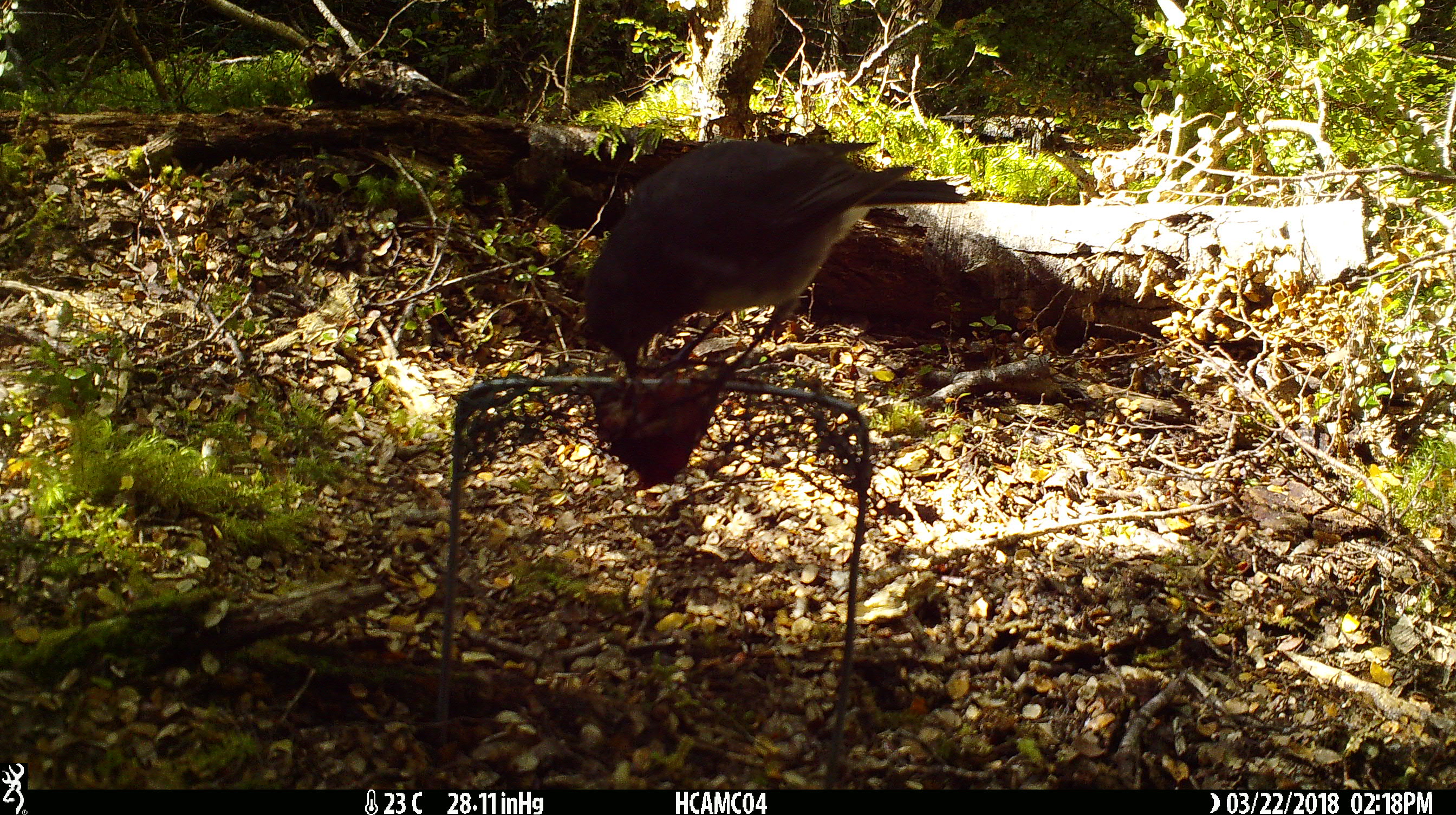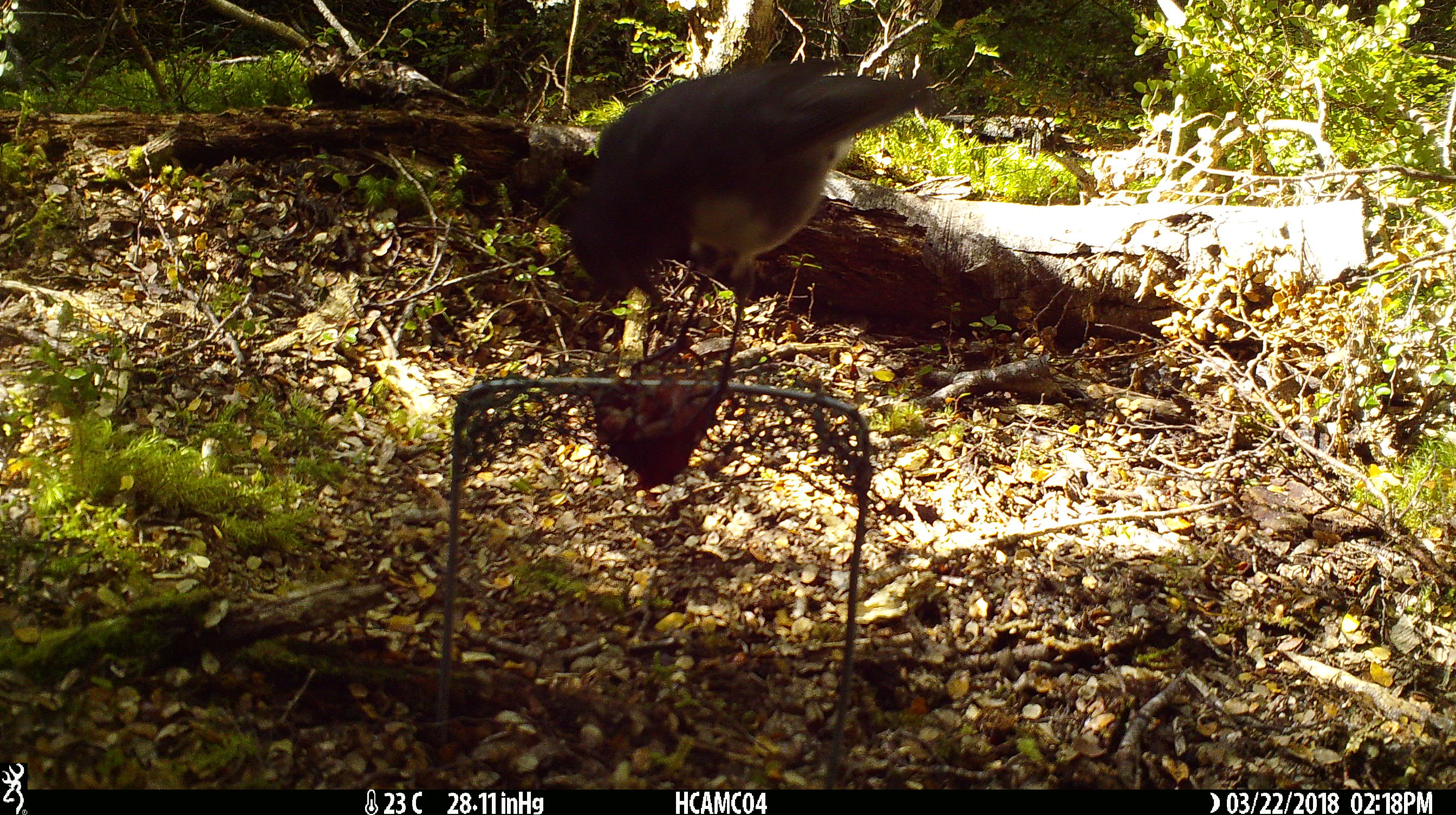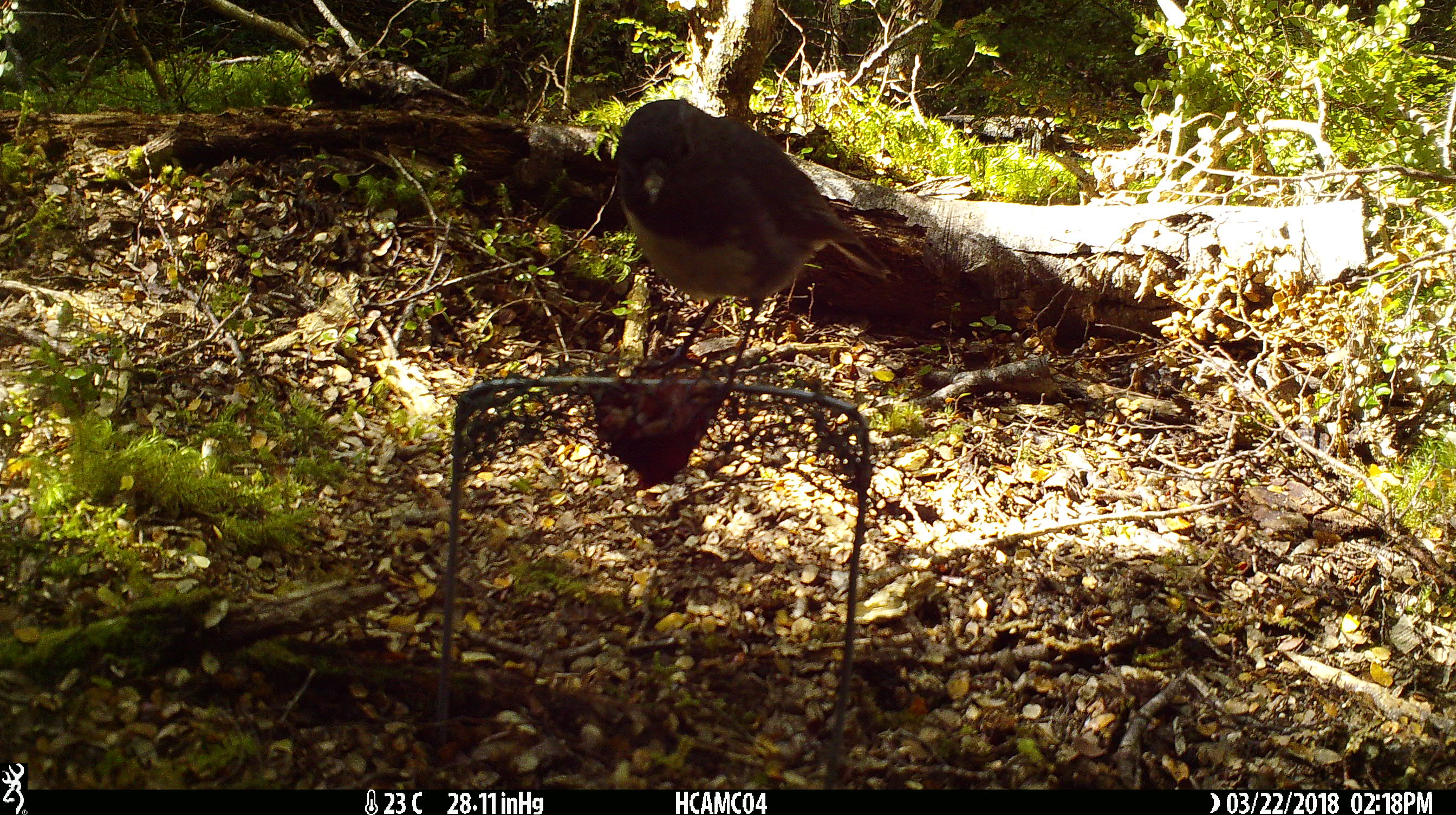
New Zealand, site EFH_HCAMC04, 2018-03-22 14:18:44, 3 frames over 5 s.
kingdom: Animalia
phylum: Chordata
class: Aves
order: Passeriformes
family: Petroicidae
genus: Petroica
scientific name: Petroica australis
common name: new zealand robin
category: robin